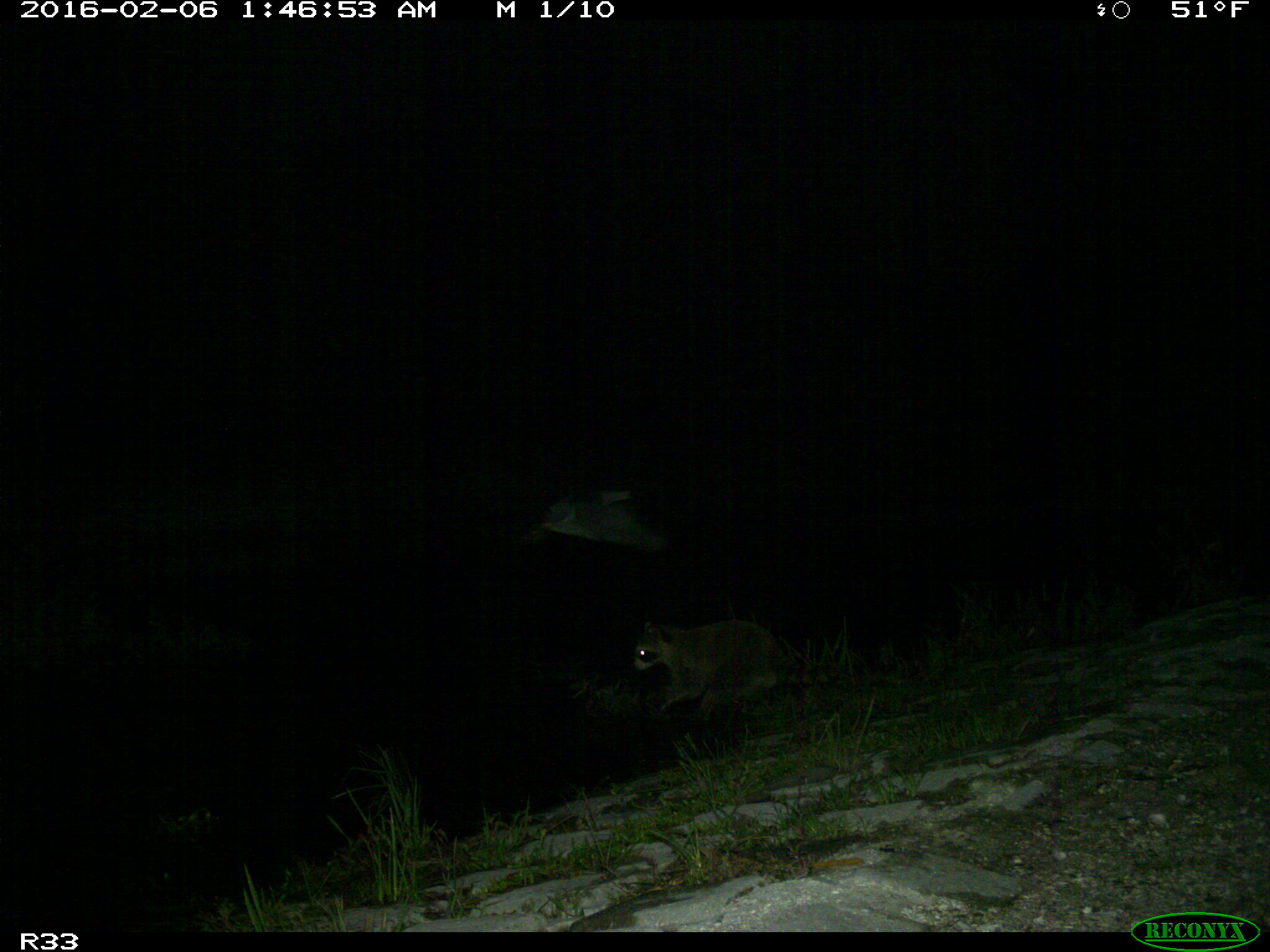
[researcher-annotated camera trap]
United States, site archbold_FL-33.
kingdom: Animalia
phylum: Chordata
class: Mammalia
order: Carnivora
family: Procyonidae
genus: Procyon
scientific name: Procyon lotor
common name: common raccoon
Procyon lotor (common raccoon).